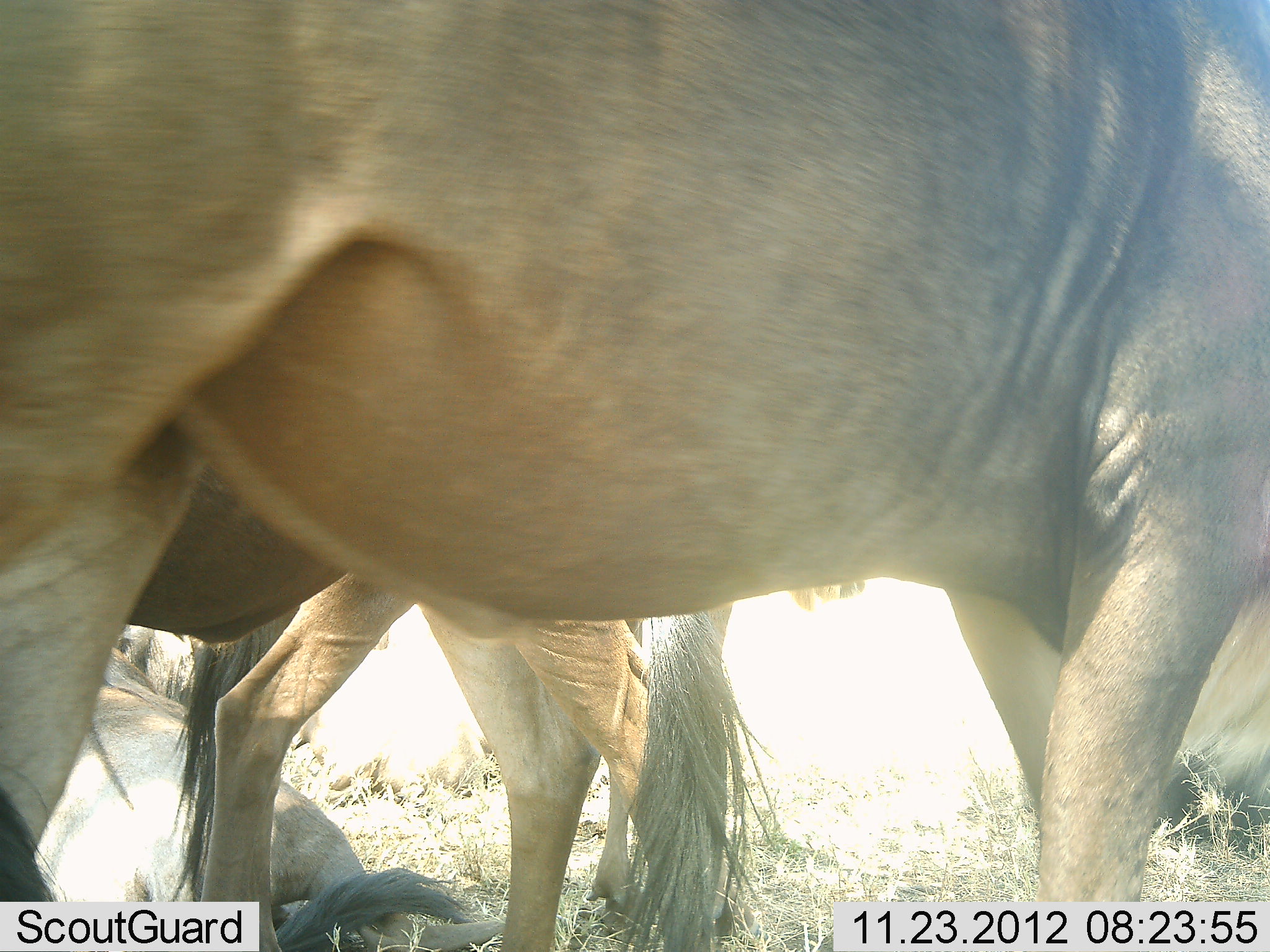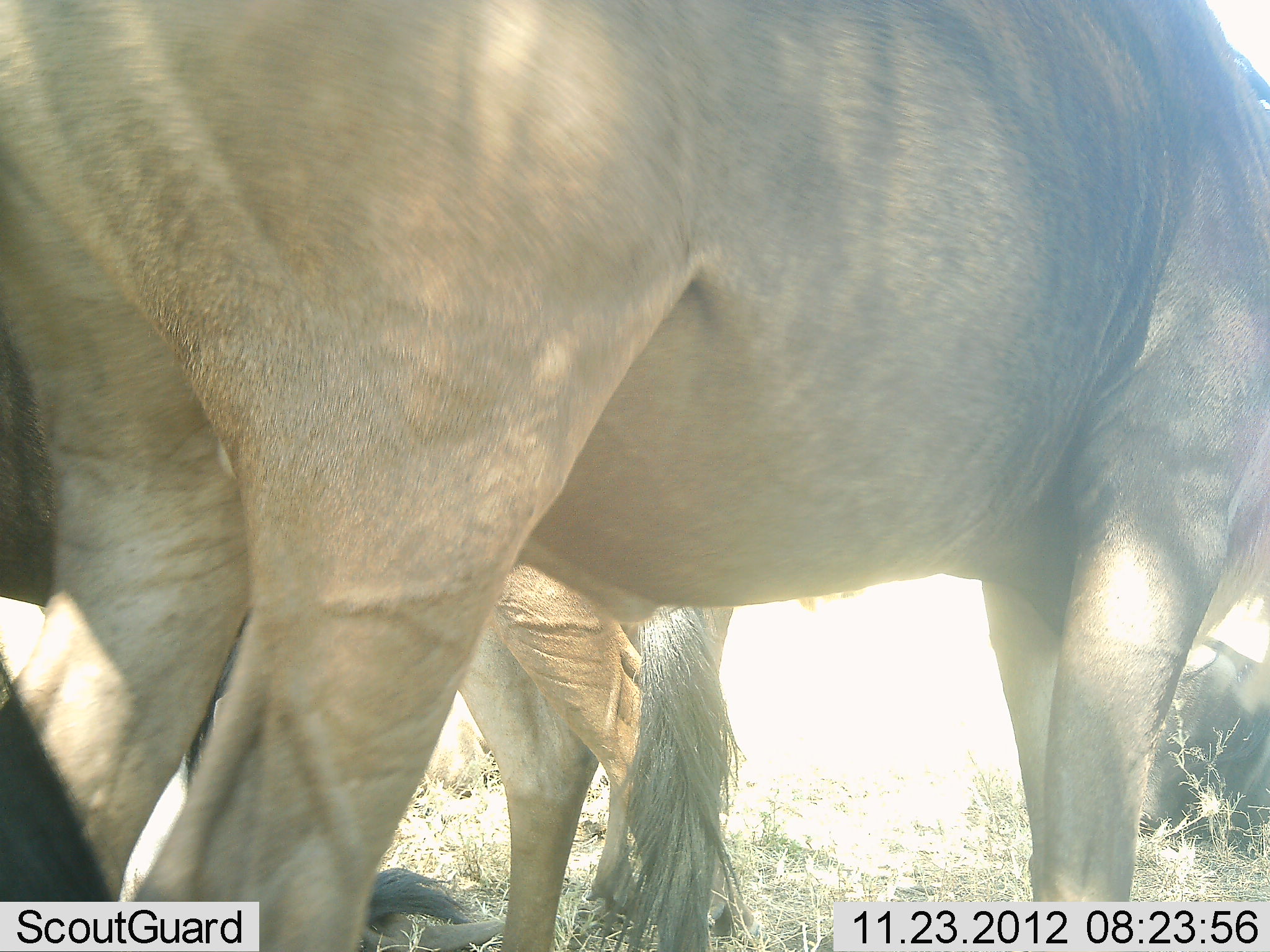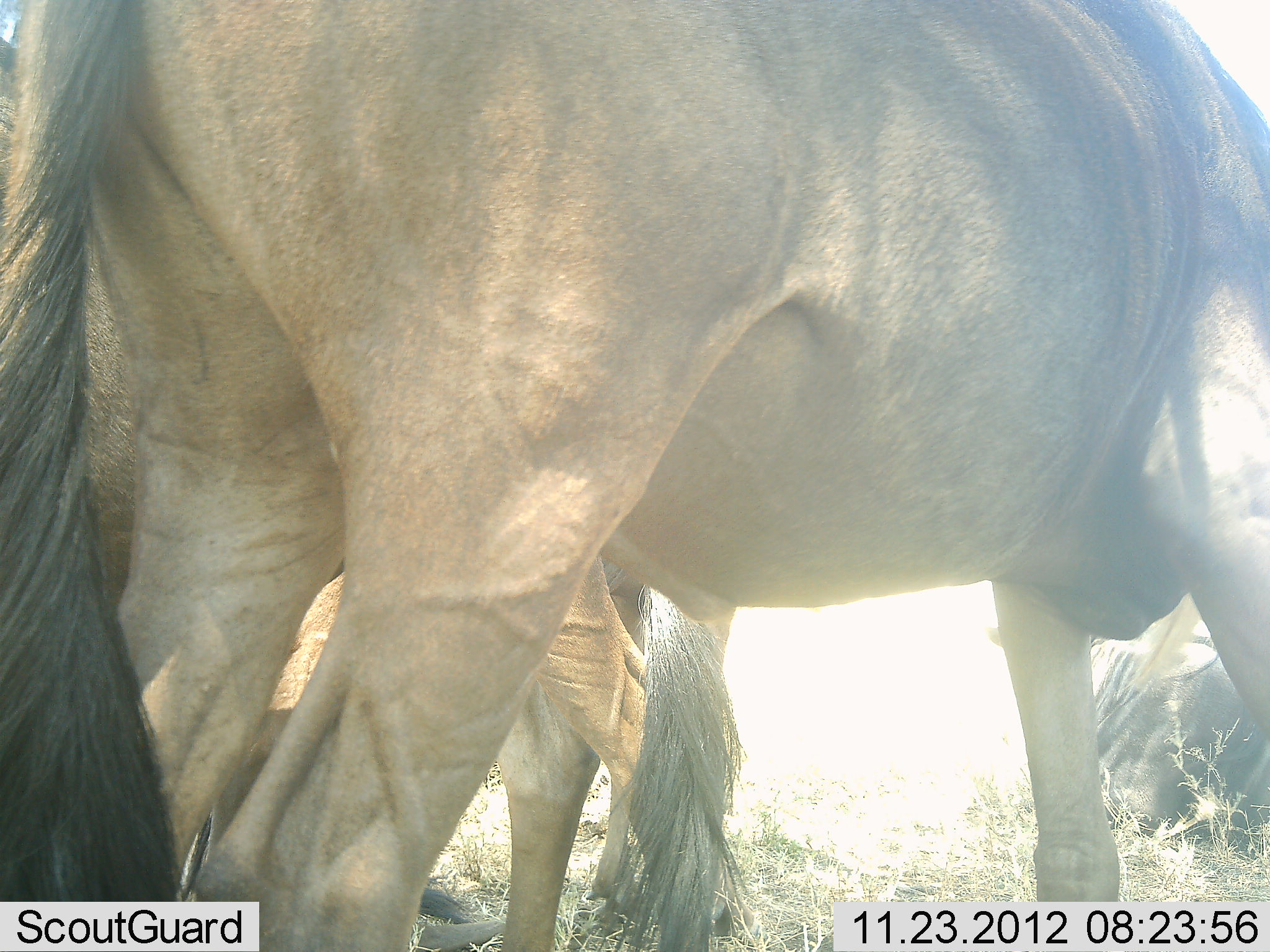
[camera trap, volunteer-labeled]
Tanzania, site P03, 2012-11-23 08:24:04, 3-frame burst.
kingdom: Animalia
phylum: Chordata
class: Mammalia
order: Artiodactyla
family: Bovidae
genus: Connochaetes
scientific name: Connochaetes taurinus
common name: blue wildebeest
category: wildebeest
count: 4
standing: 90%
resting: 90%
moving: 0%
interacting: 0%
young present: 0%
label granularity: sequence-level